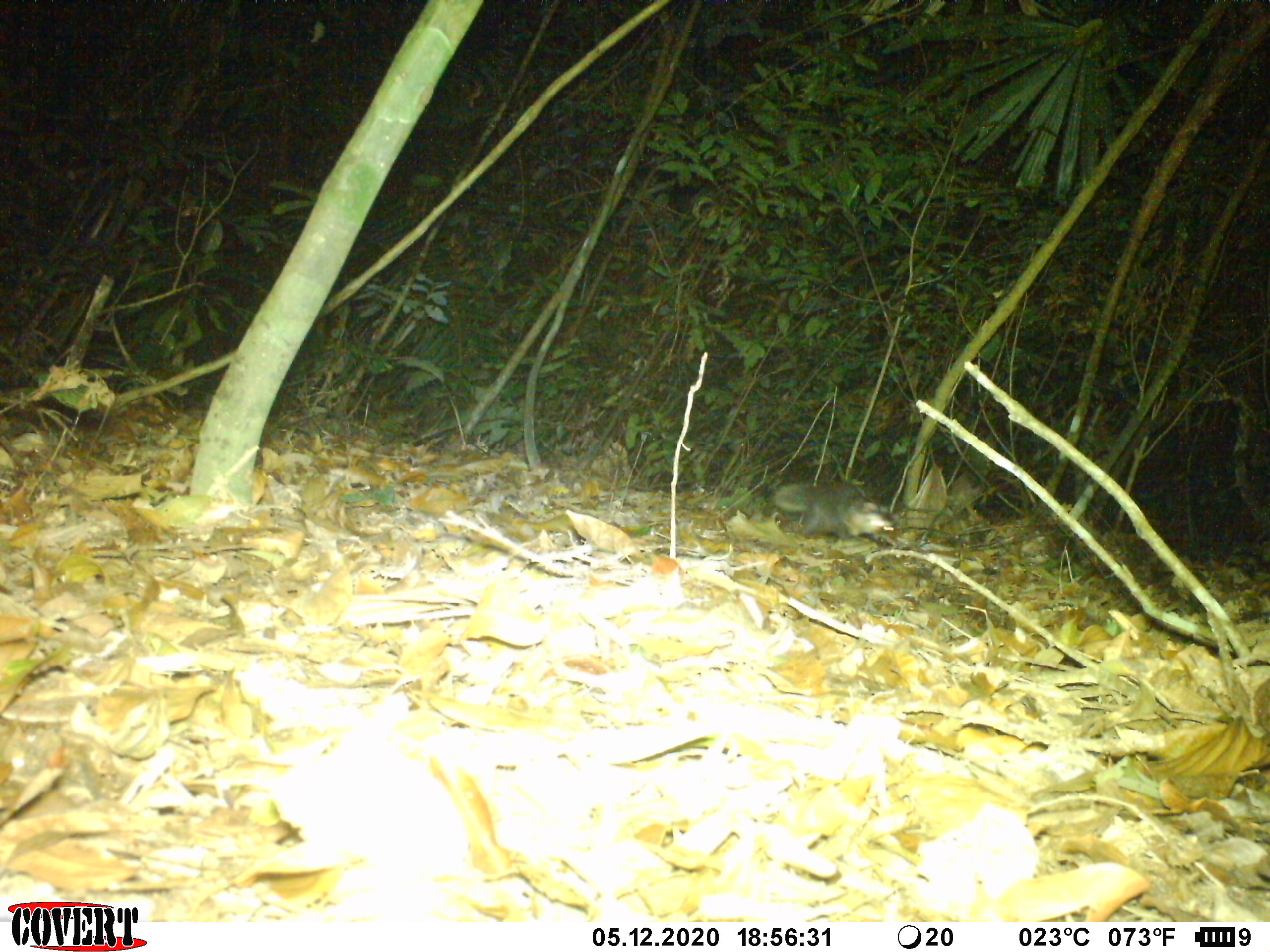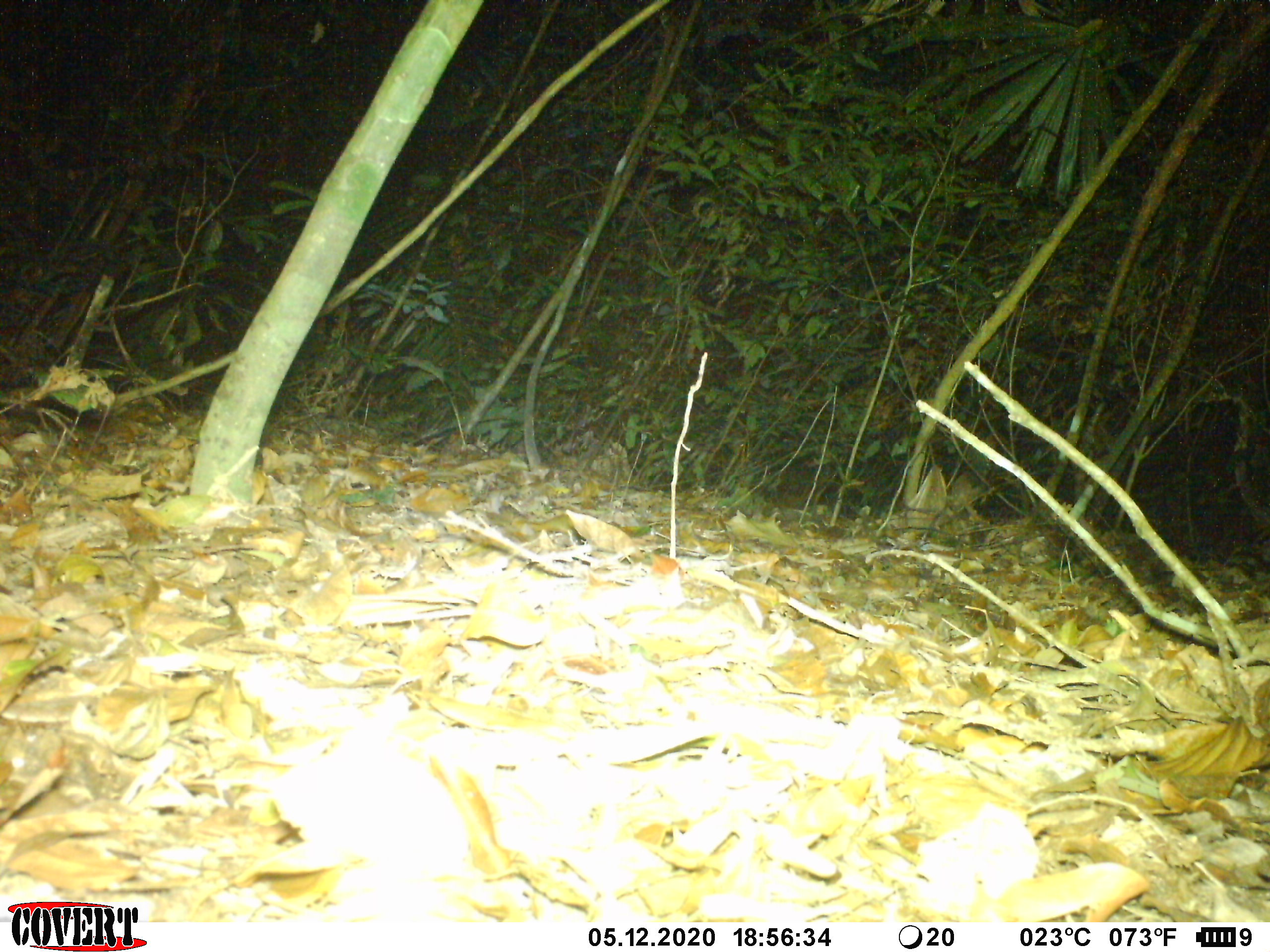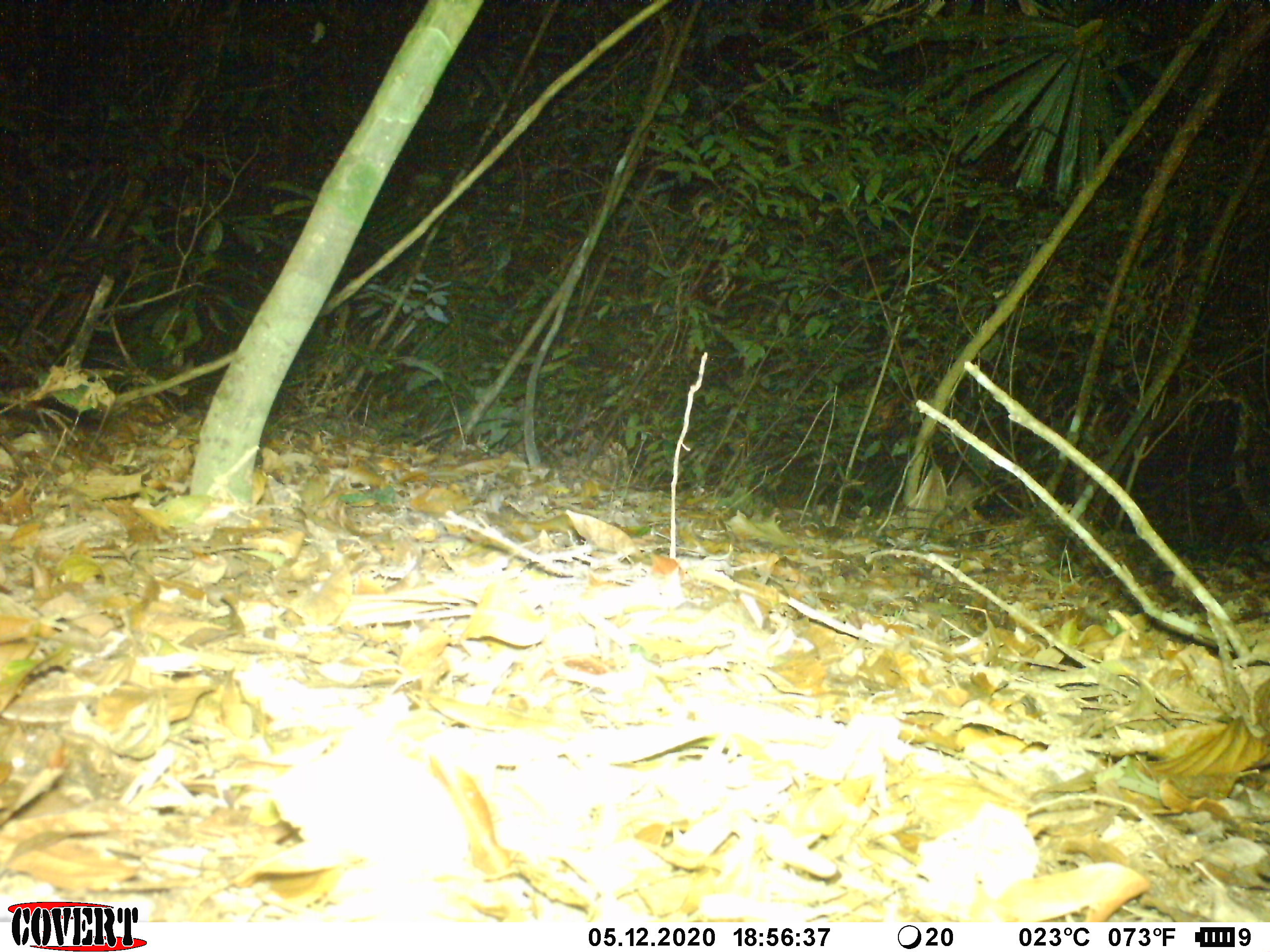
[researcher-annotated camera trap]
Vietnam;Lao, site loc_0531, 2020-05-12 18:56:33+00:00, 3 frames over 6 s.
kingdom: Animalia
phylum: Chordata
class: Mammalia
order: Carnivora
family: Mustelidae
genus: Melogale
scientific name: Melogale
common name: ferret badger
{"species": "ferret badger (Melogale)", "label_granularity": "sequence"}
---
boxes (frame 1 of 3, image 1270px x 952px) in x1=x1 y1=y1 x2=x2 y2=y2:
ferret badger: x1=772 y1=482 x2=898 y2=540